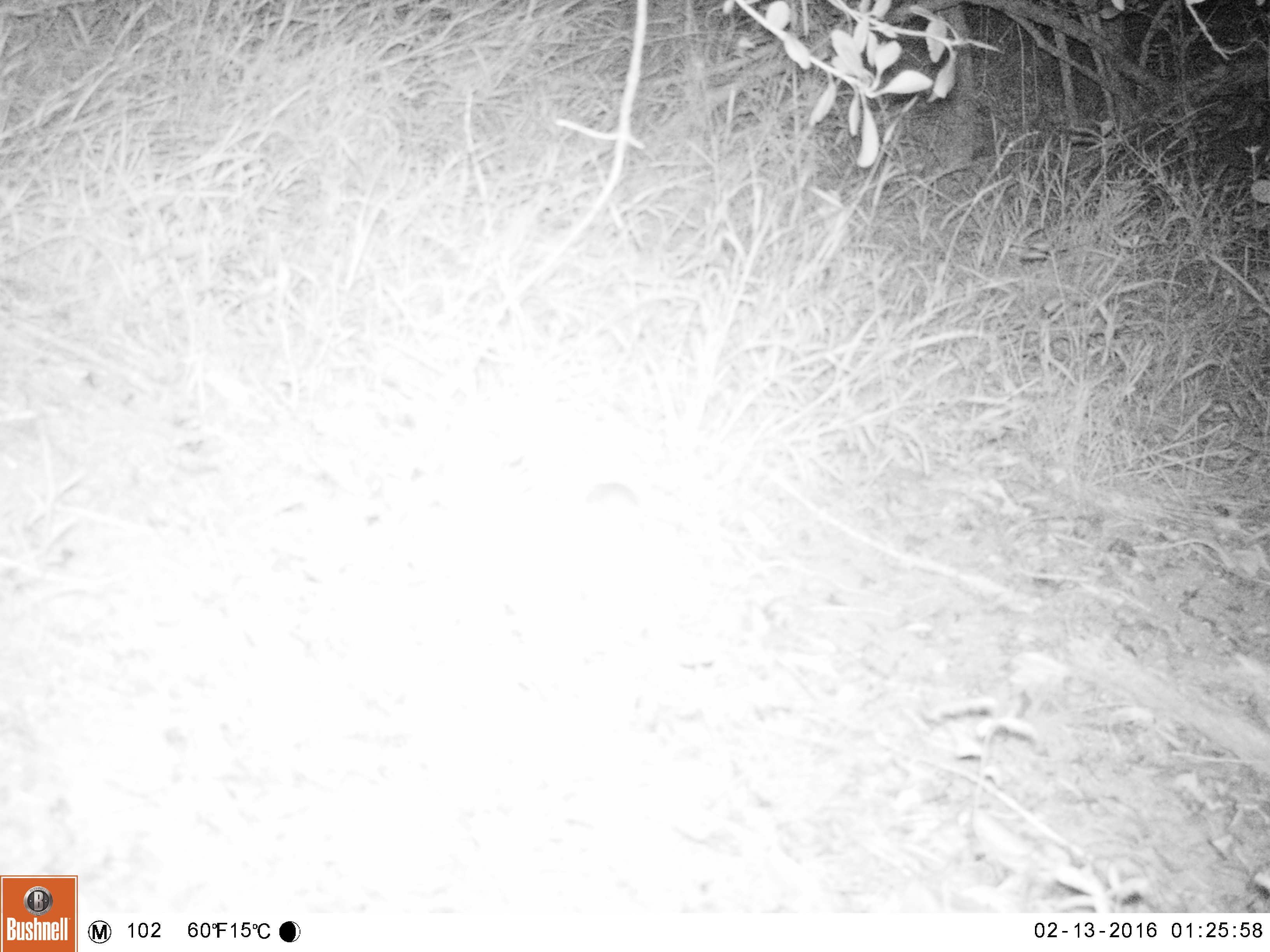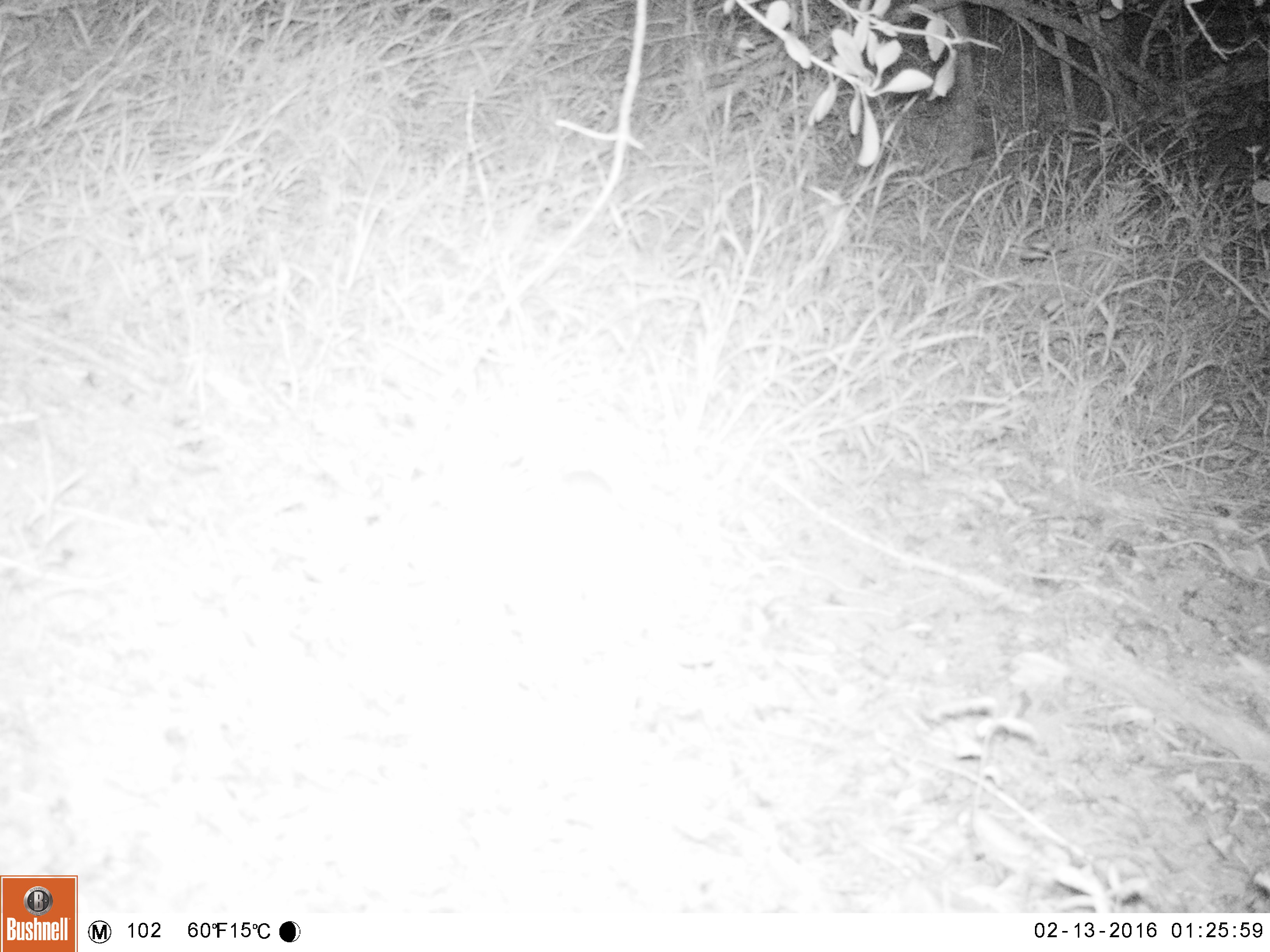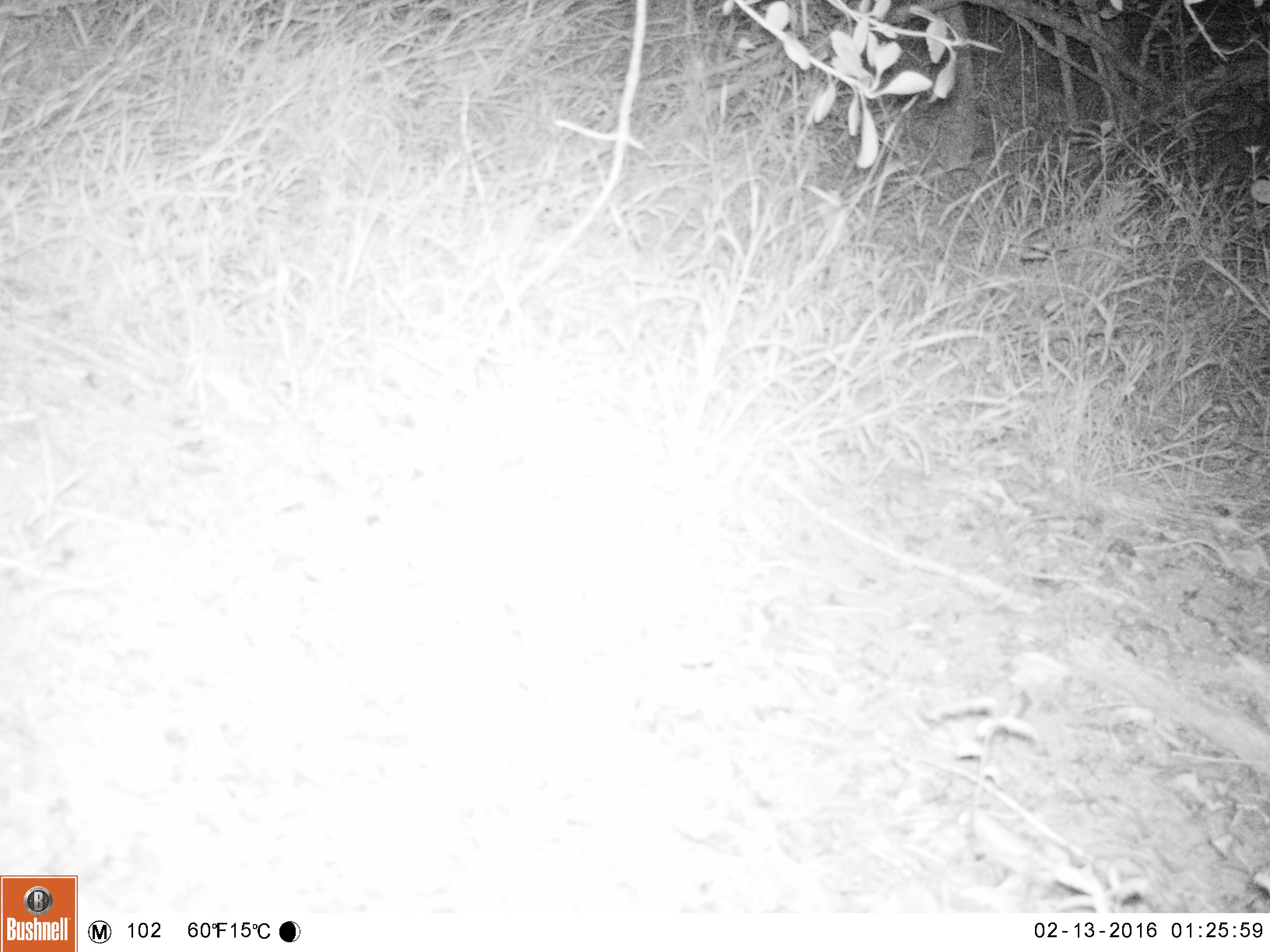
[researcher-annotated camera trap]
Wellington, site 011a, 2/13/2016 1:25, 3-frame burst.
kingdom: Animalia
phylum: Chordata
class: Mammalia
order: Rodentia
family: Muridae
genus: Mus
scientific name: Mus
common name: mouse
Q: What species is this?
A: Mouse (Mus).